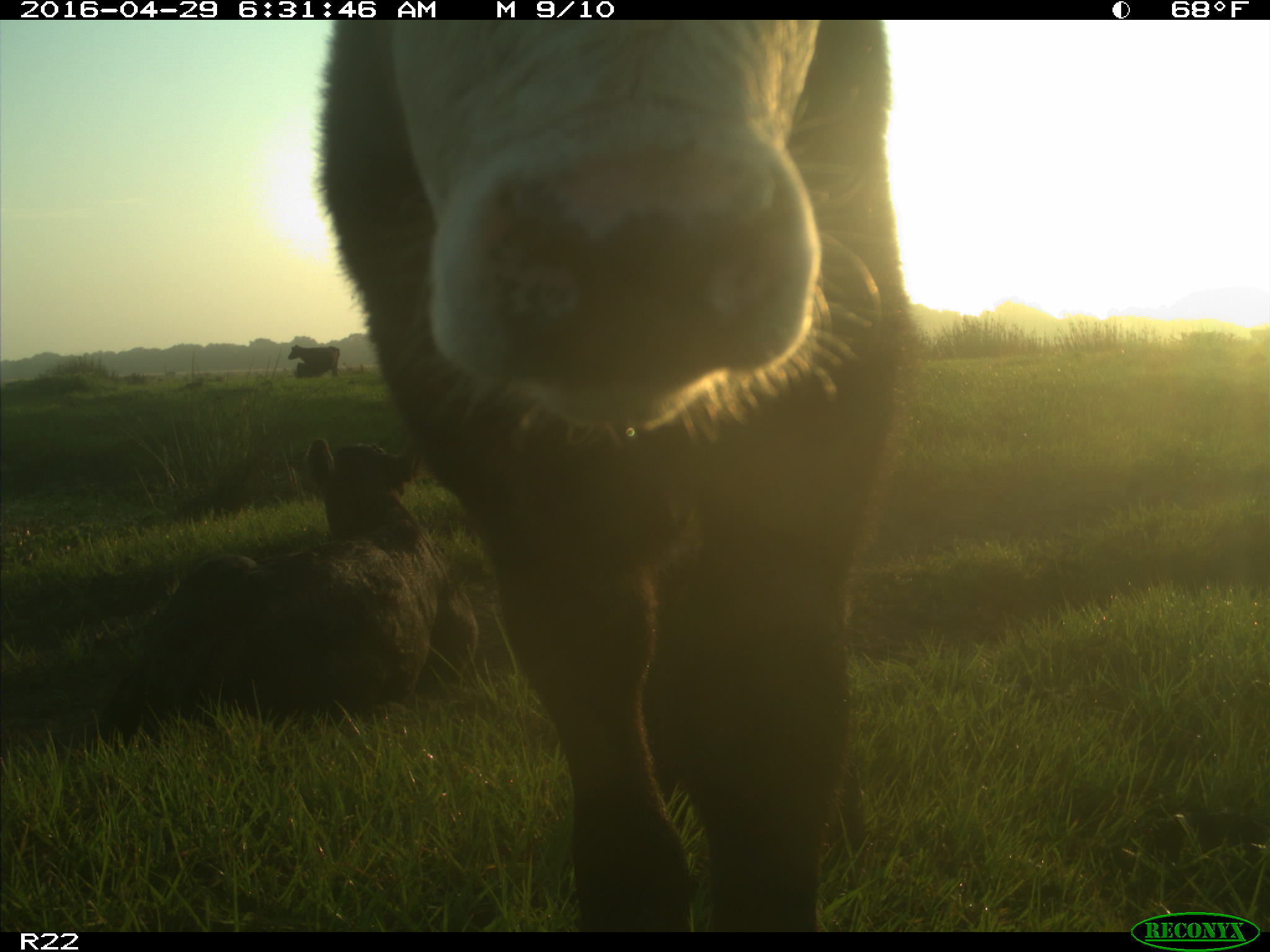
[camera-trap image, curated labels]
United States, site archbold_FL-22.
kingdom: Animalia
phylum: Chordata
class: Mammalia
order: Artiodactyla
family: Bovidae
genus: Bos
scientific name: Bos taurus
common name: domestic cow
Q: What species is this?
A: Bos taurus (domestic cow).